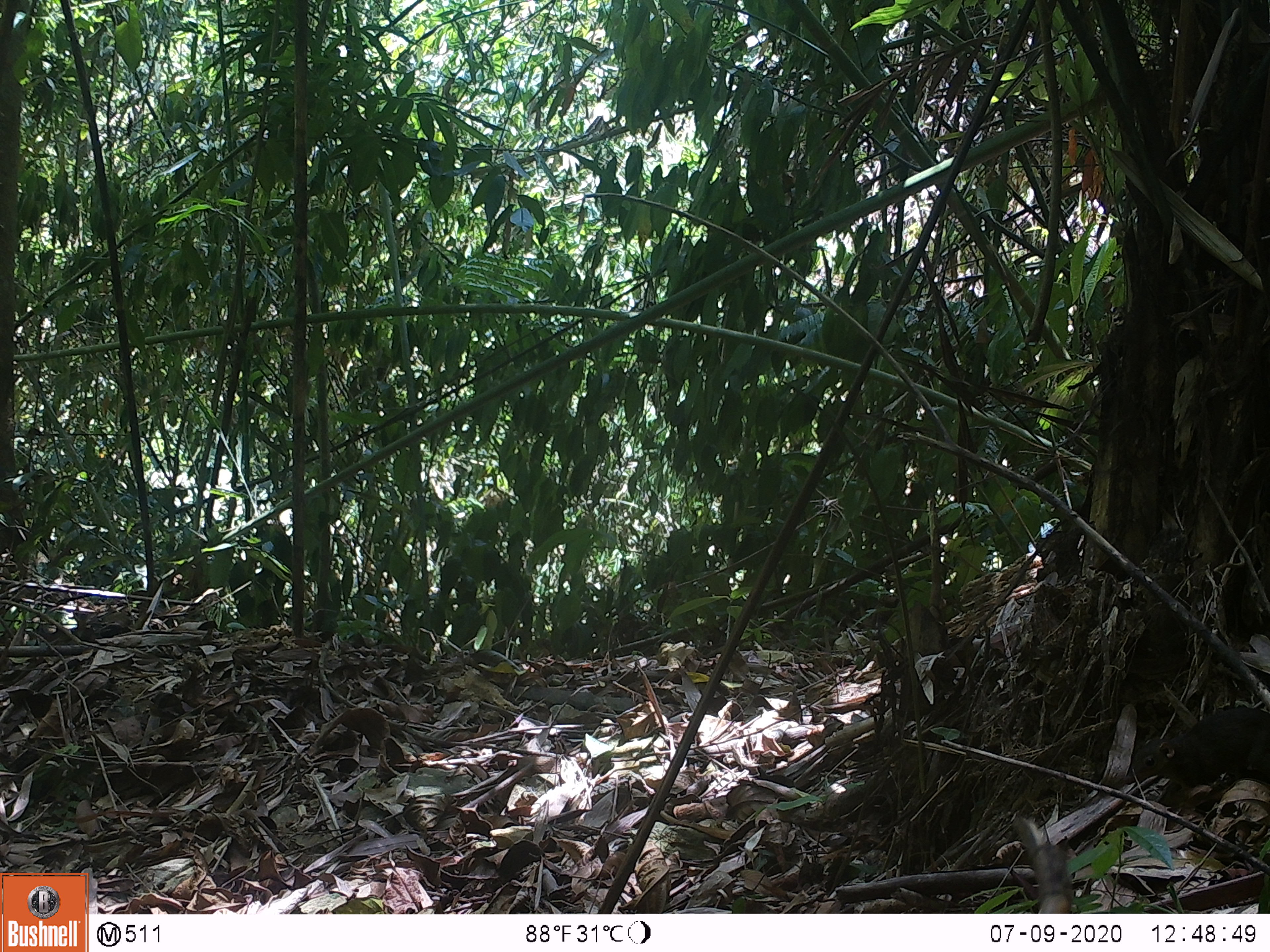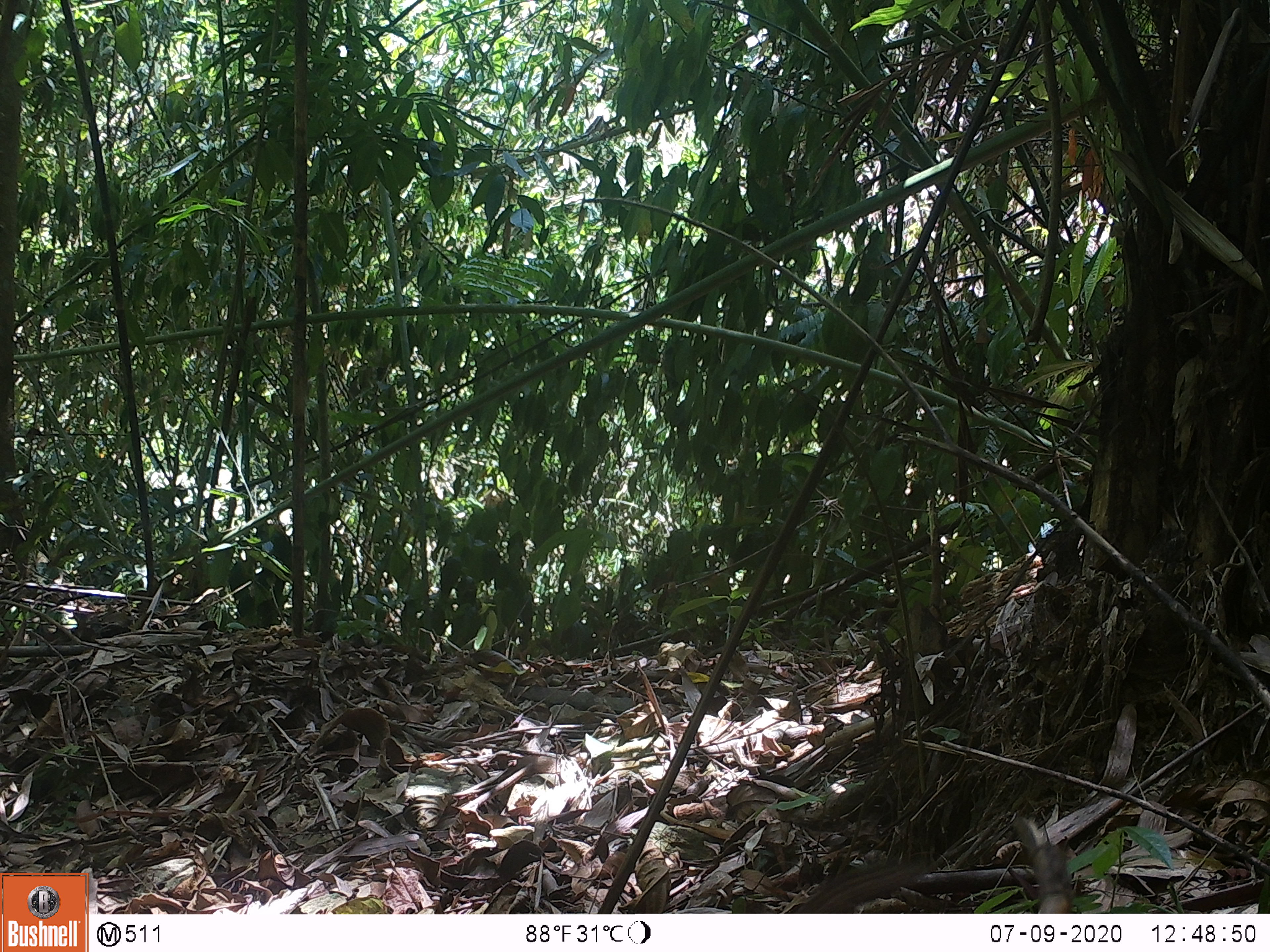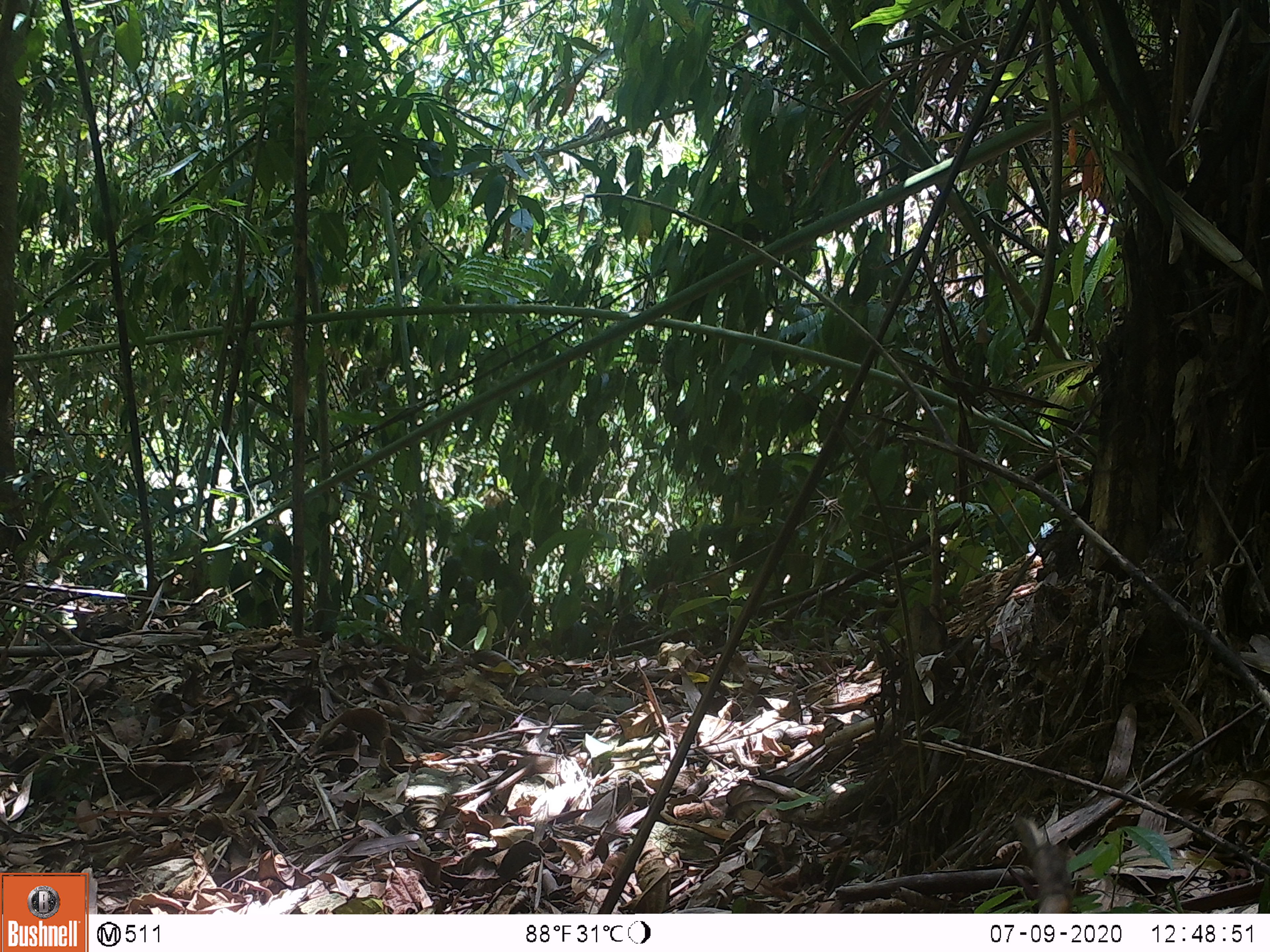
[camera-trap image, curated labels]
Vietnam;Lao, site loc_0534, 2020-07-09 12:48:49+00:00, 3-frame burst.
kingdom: Animalia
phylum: Chordata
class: Mammalia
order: Scandentia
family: Tupaiidae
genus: Tupaia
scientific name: Tupaia belangeri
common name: northern treeshrew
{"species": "northern treeshrew (Tupaia belangeri)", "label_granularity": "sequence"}